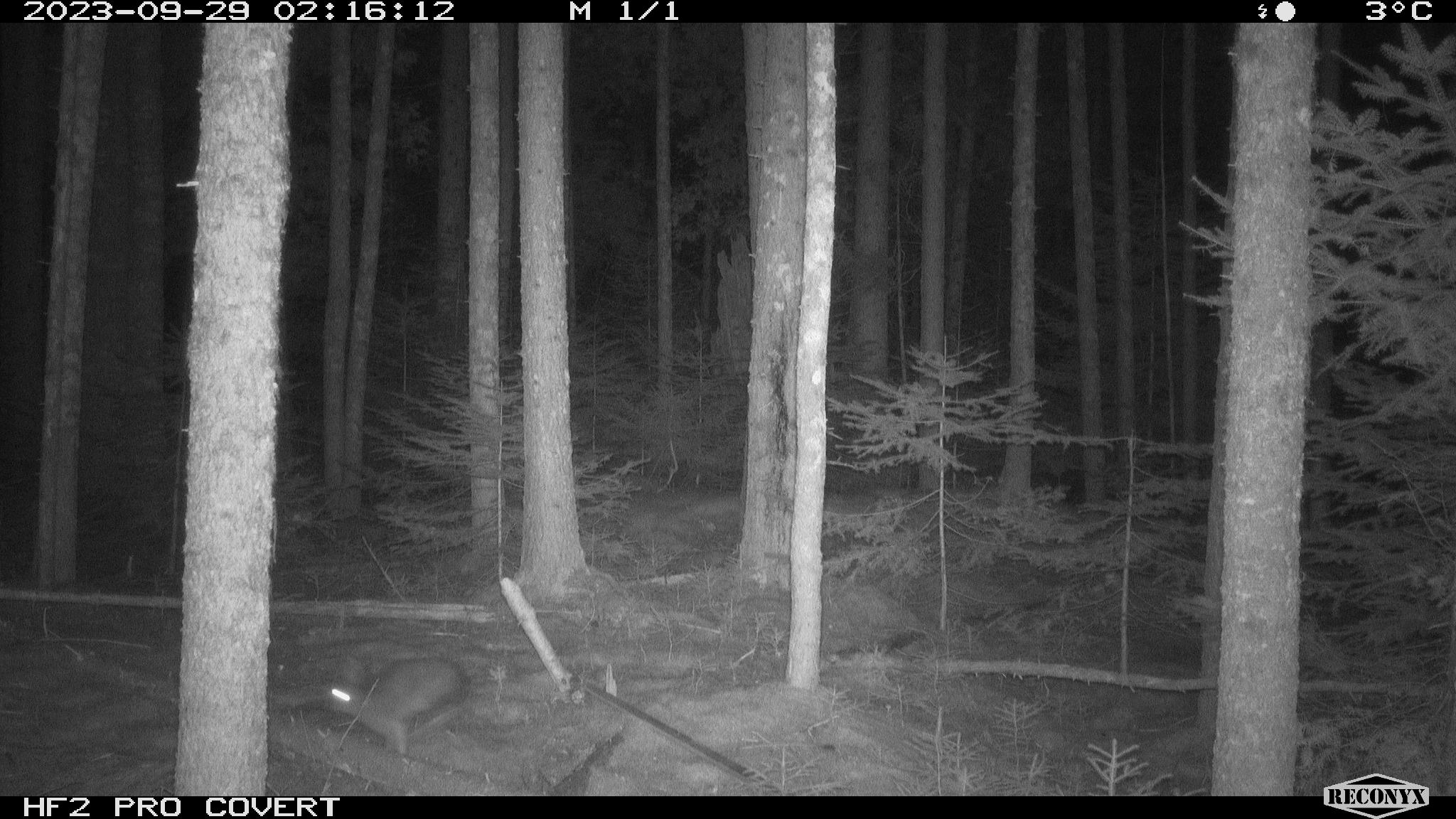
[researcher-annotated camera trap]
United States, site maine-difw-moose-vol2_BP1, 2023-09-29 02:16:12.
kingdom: Animalia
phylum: Chordata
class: Mammalia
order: Lagomorpha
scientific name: Lagomorpha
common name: rabbit or hare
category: rabbit or hare sp.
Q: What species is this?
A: Rabbit or hare sp. (rabbit or hare) (Lagomorpha).